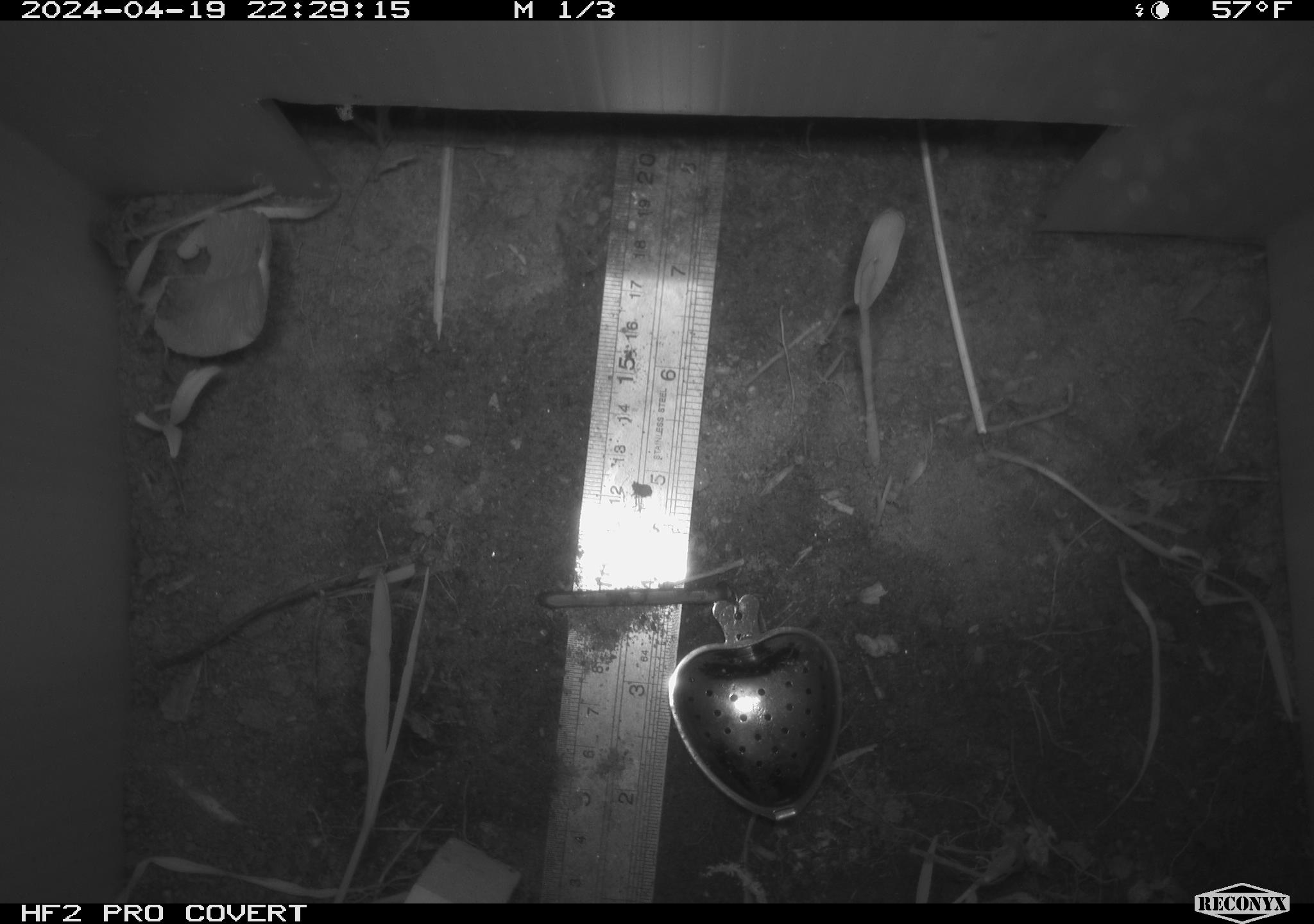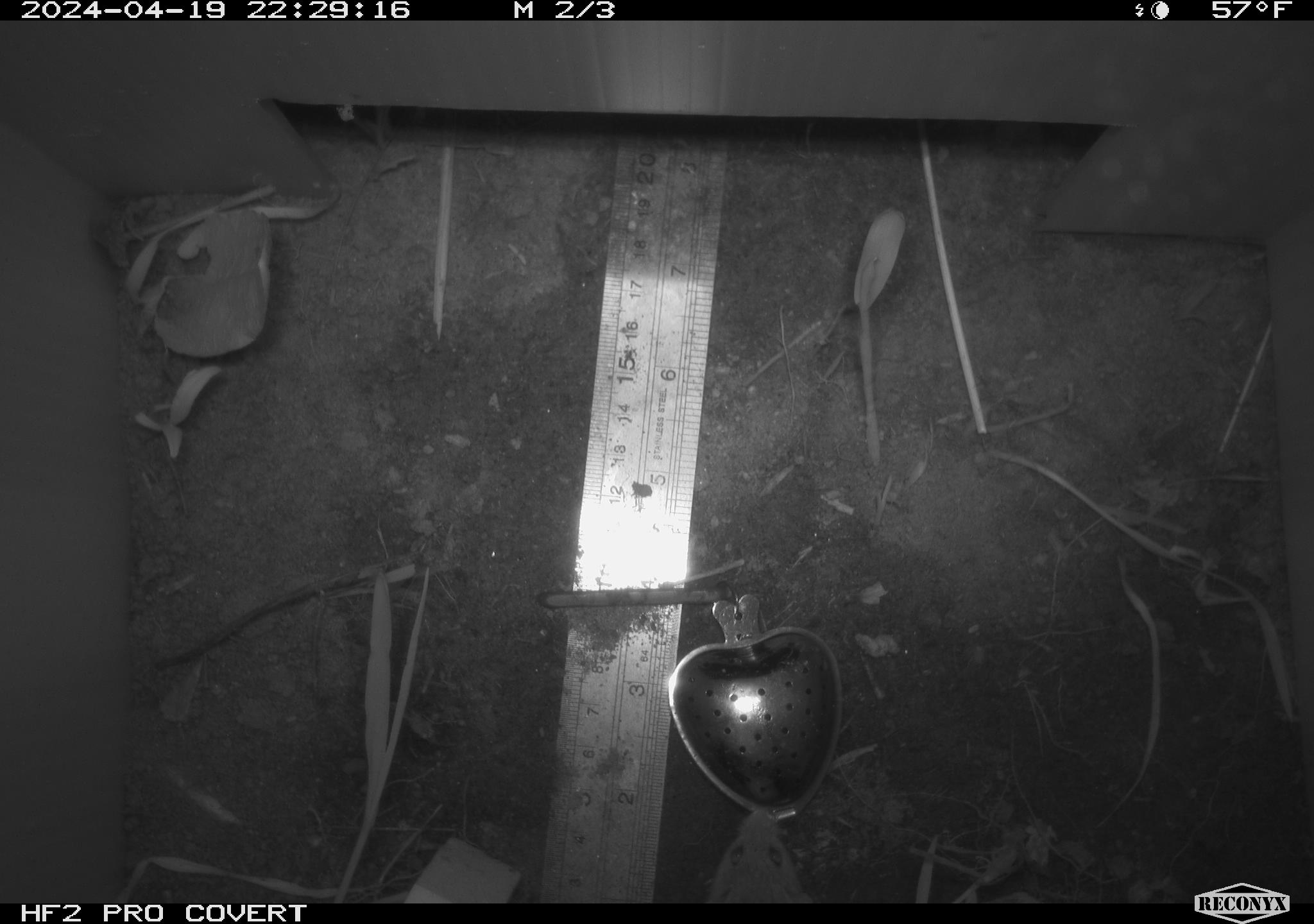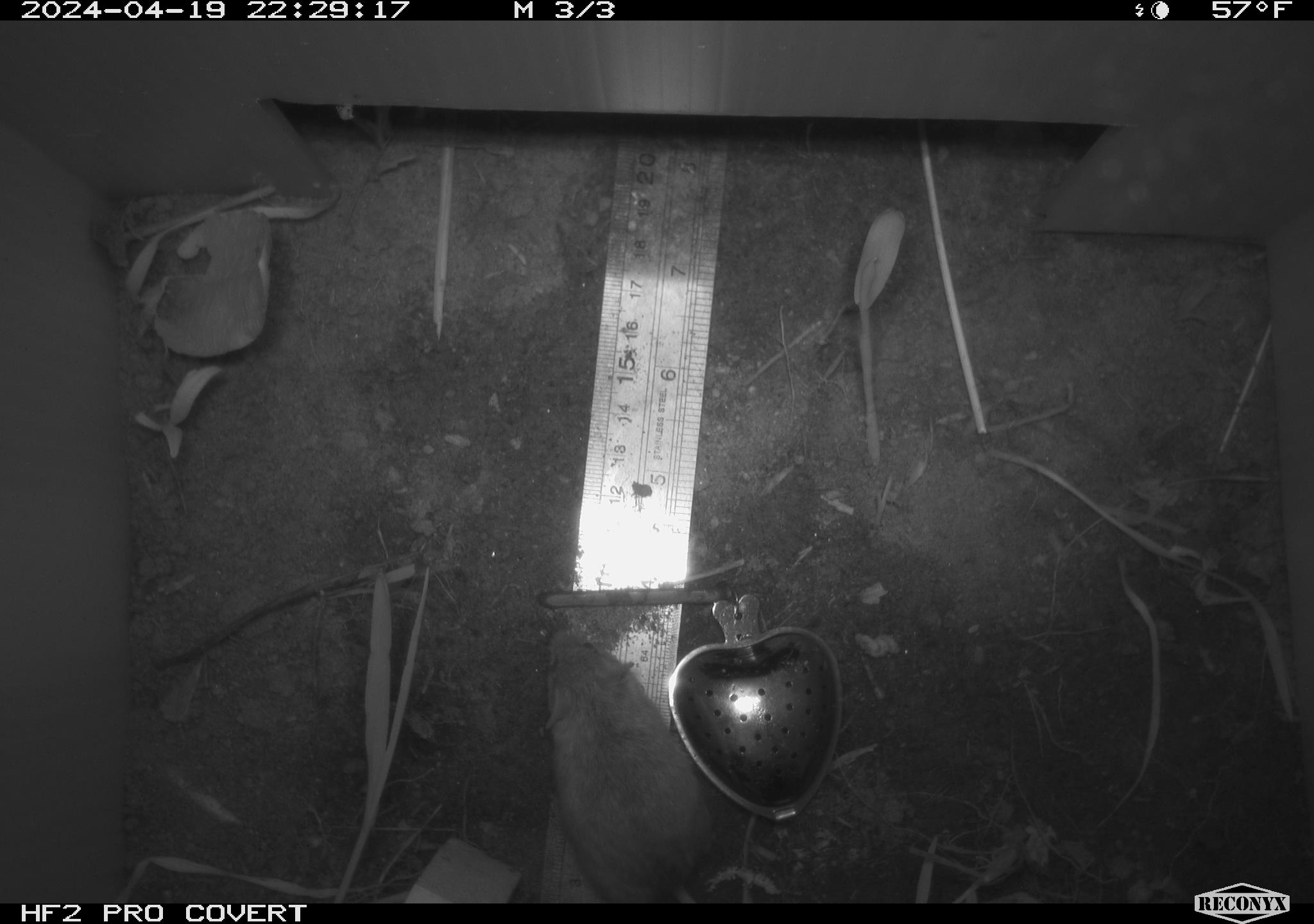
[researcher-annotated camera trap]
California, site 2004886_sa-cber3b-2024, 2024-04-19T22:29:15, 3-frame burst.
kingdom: Animalia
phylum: Chordata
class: Mammalia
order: Rodentia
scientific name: Rodentia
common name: mouse species